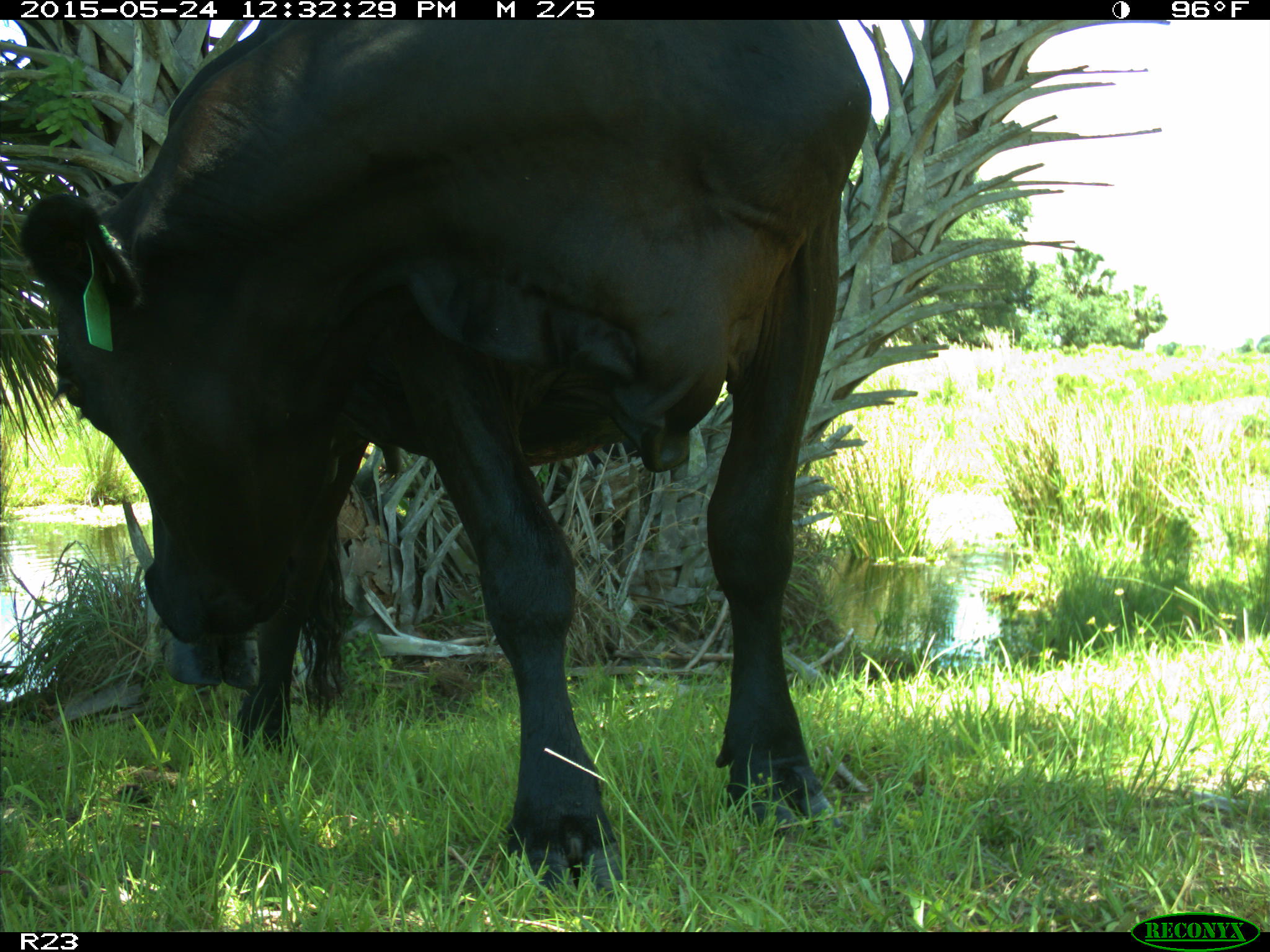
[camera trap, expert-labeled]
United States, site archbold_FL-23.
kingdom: Animalia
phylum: Chordata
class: Mammalia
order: Artiodactyla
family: Bovidae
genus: Bos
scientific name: Bos taurus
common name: domestic cow